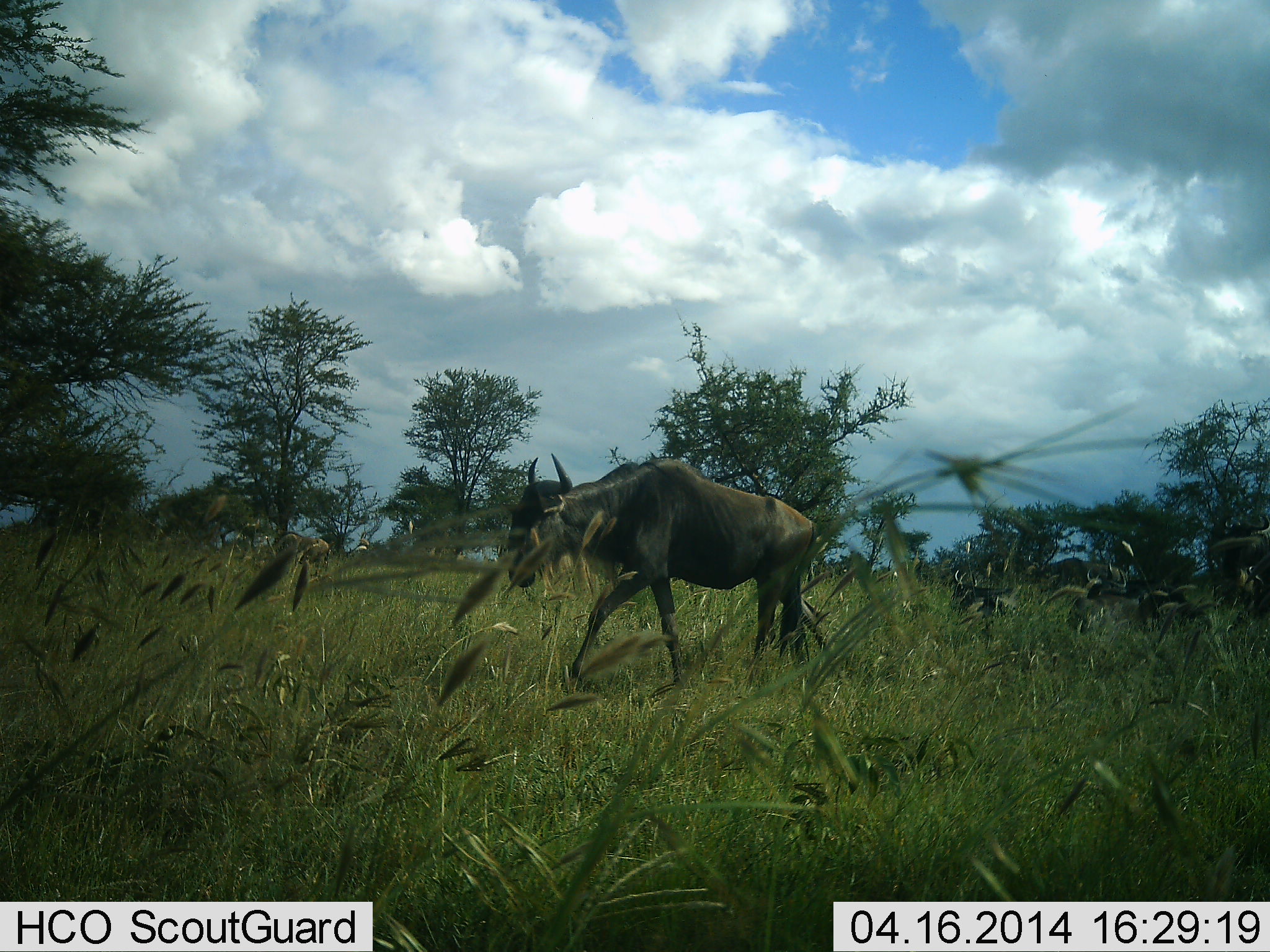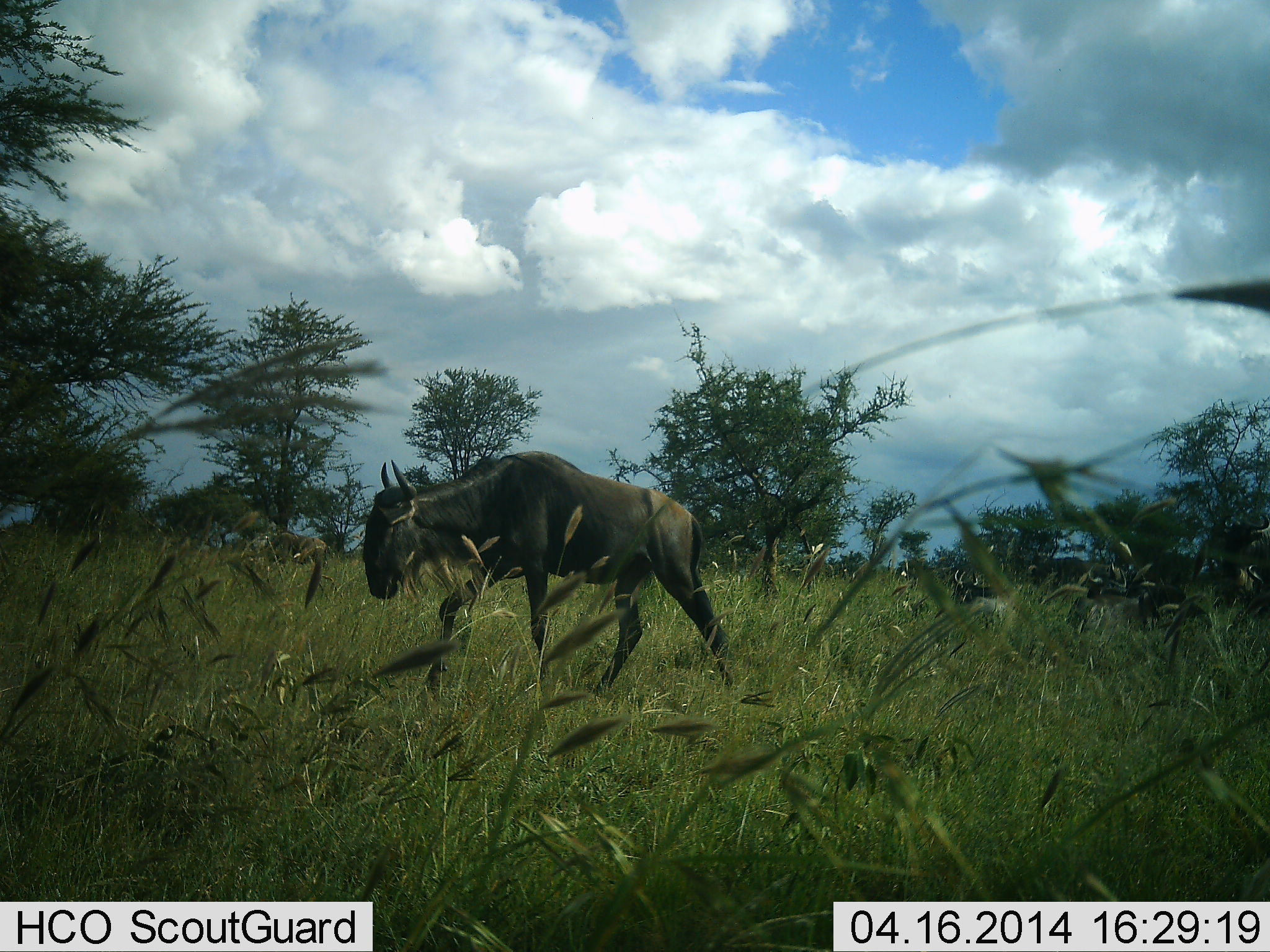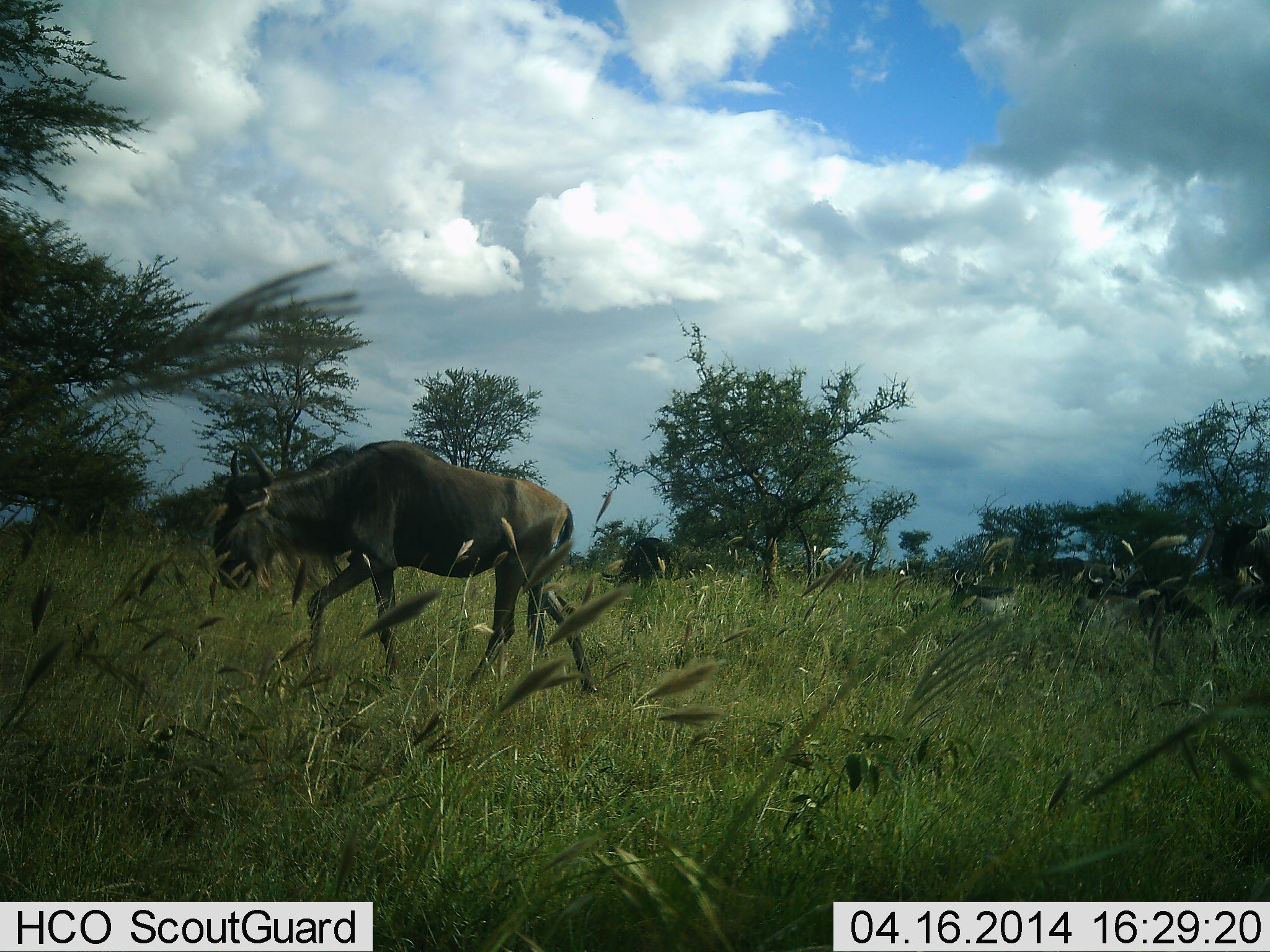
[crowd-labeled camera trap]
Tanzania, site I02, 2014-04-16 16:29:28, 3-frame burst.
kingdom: Animalia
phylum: Chordata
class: Mammalia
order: Artiodactyla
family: Bovidae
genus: Connochaetes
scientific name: Connochaetes taurinus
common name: blue wildebeest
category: wildebeest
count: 1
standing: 10%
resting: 20%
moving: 100%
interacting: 0%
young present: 0%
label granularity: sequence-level